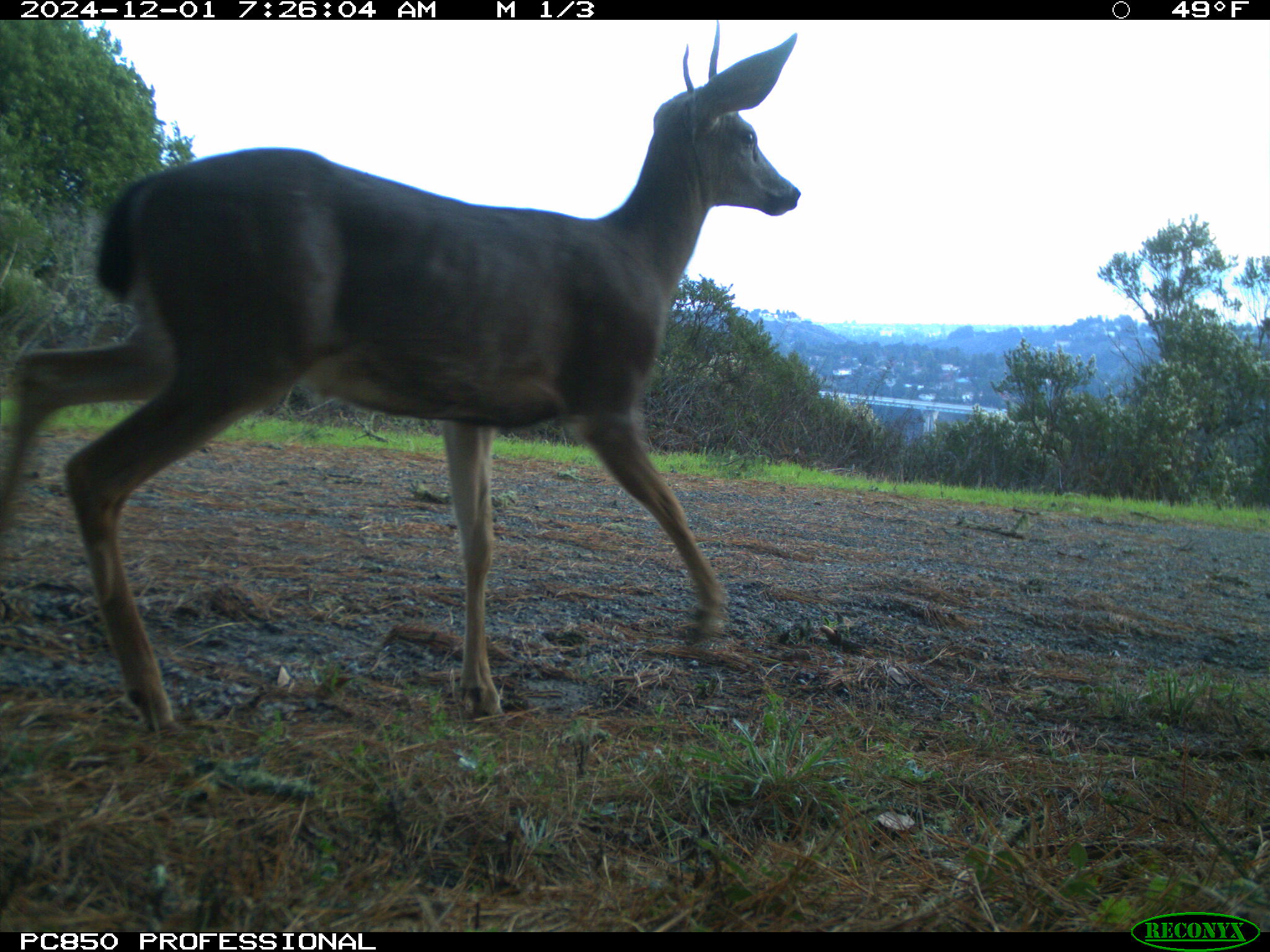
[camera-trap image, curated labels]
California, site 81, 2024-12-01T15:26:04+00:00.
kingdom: Animalia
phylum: Chordata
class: Mammalia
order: Artiodactyla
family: Cervidae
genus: Odocoileus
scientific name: Odocoileus hemionus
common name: mule deer